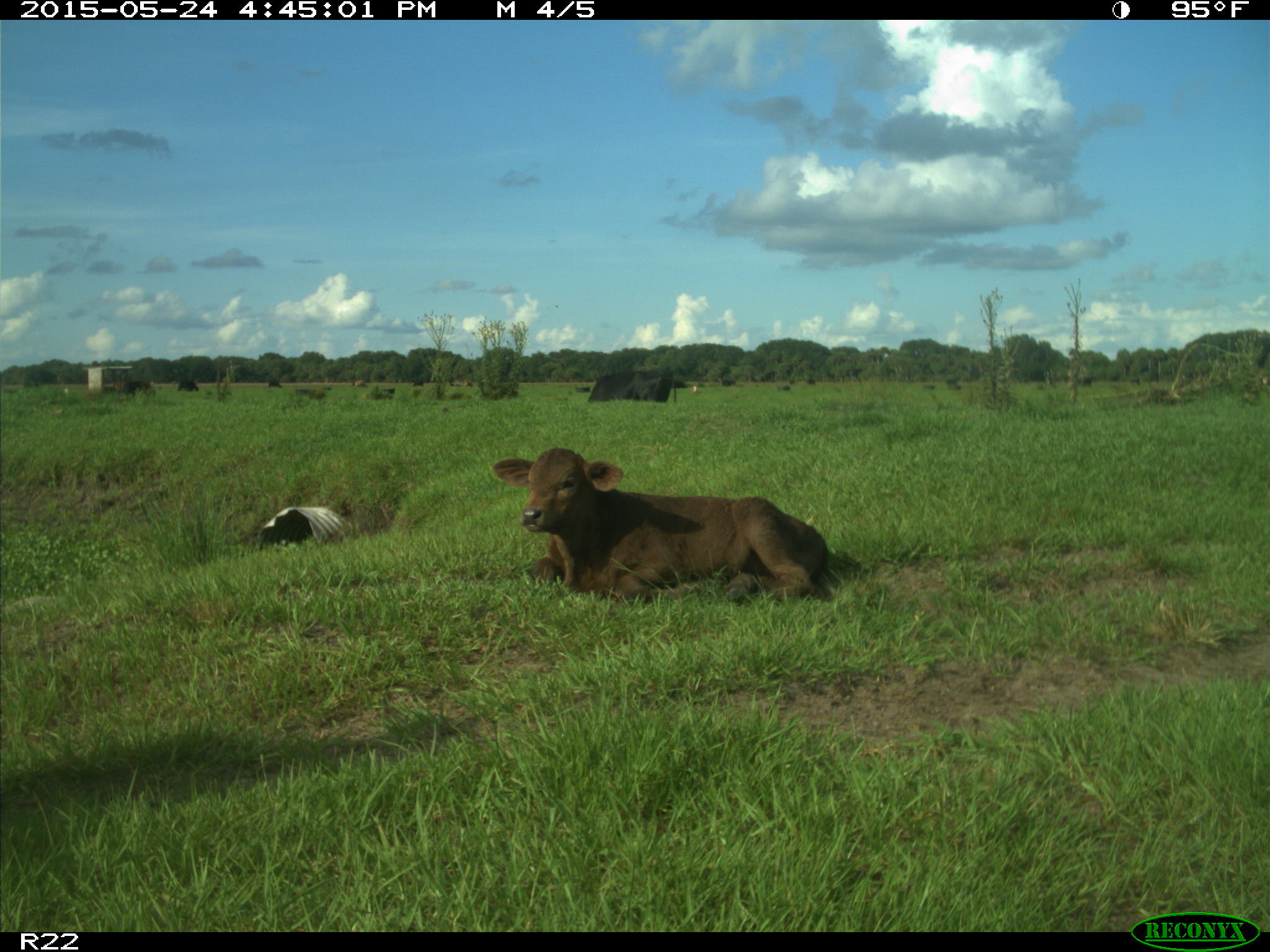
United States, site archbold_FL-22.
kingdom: Animalia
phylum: Chordata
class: Mammalia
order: Artiodactyla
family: Bovidae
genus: Bos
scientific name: Bos taurus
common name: domestic cow